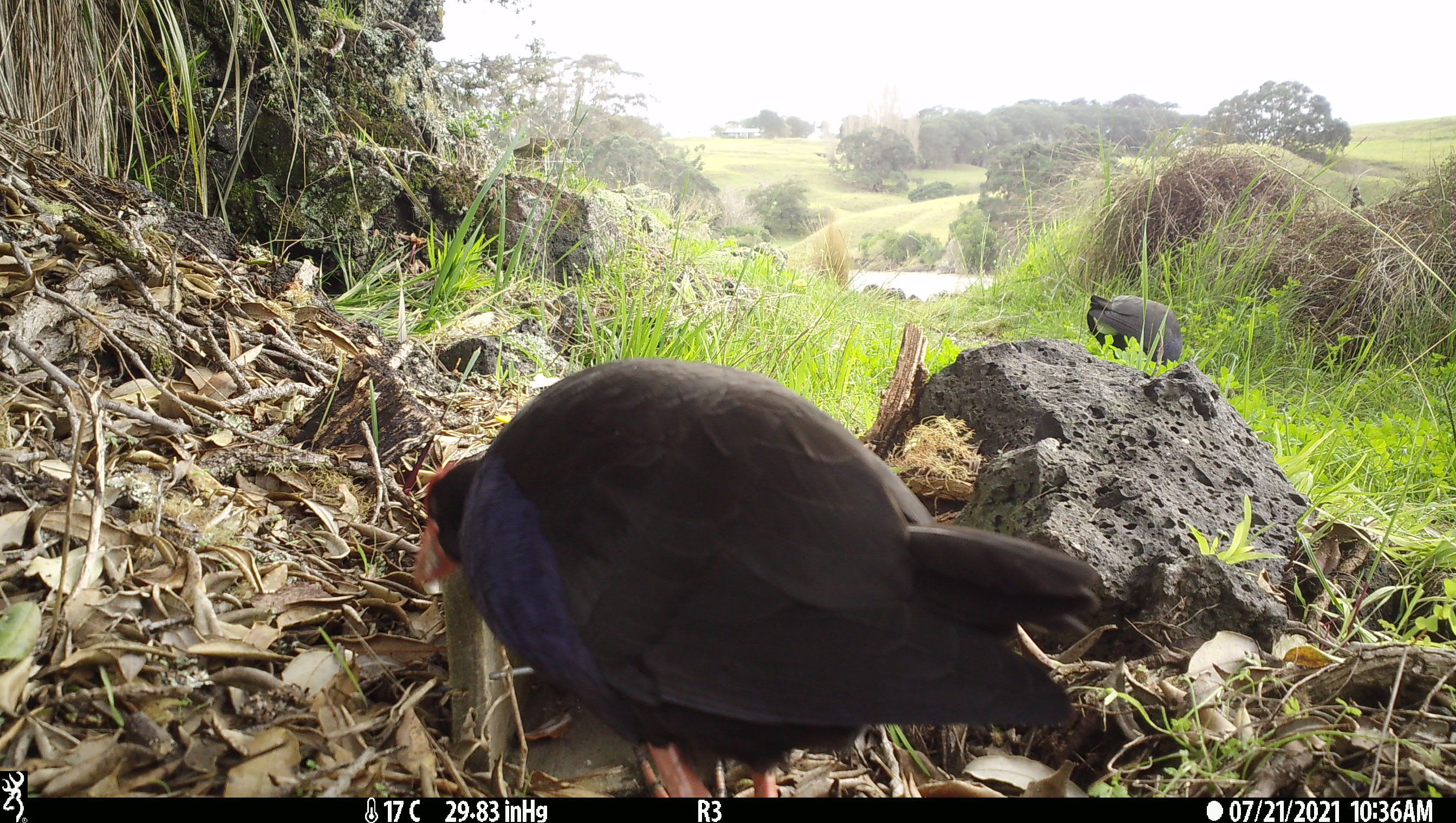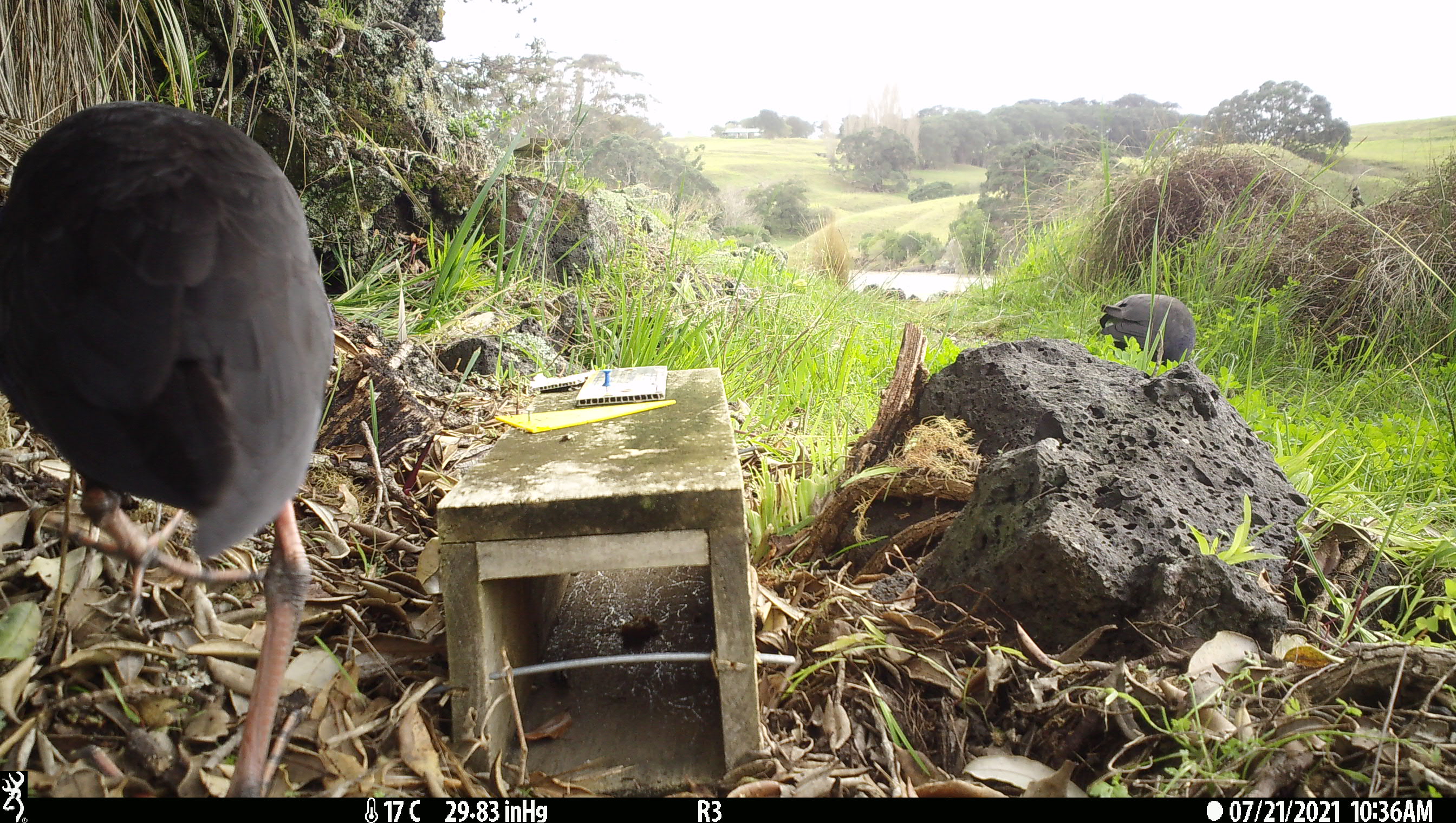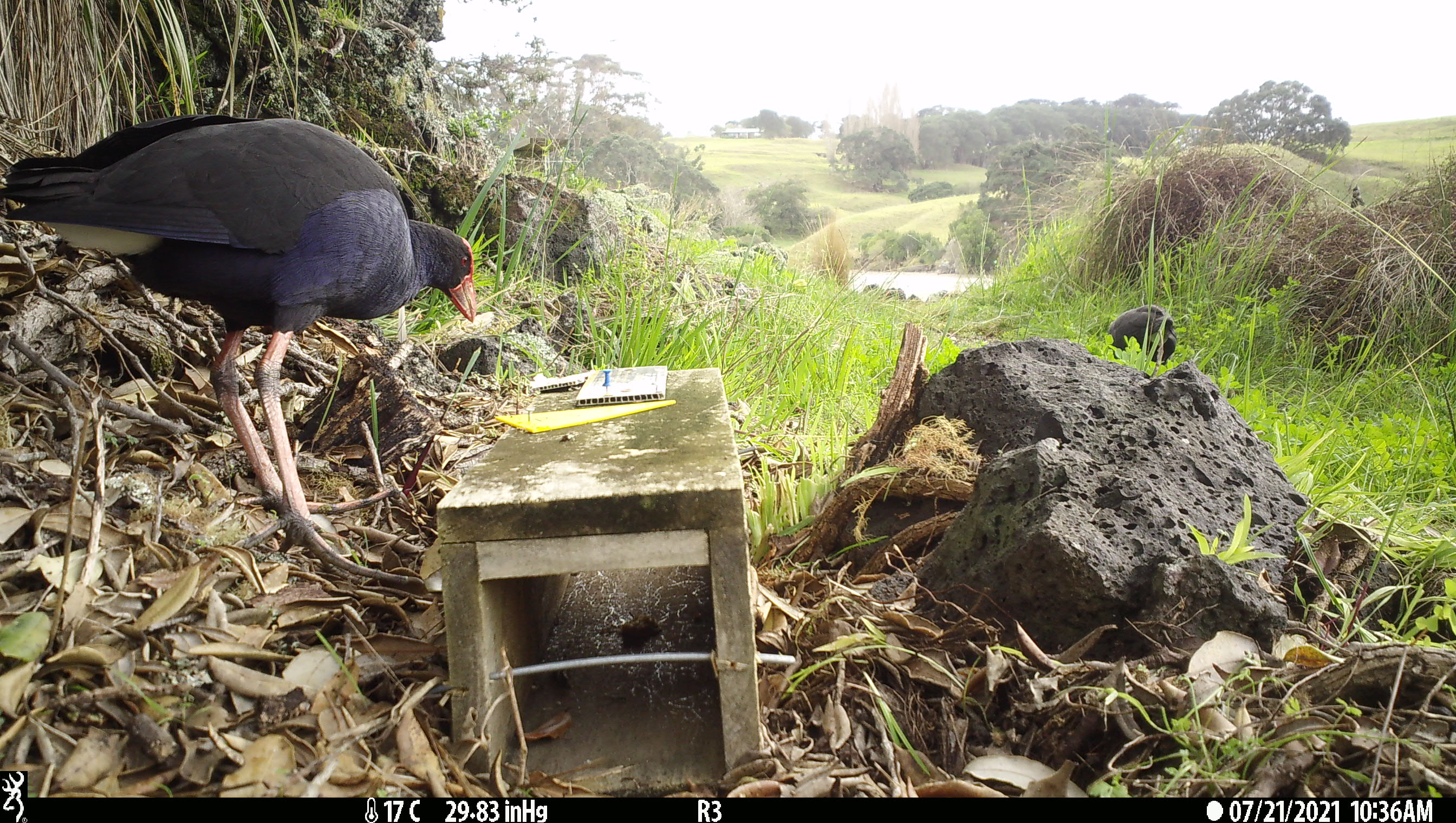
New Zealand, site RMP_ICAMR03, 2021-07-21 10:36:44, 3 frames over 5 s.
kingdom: Animalia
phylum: Chordata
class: Aves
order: Gruiformes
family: Rallidae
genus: Porphyrio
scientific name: Porphyrio melanotus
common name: australasian swamphen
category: pukeko